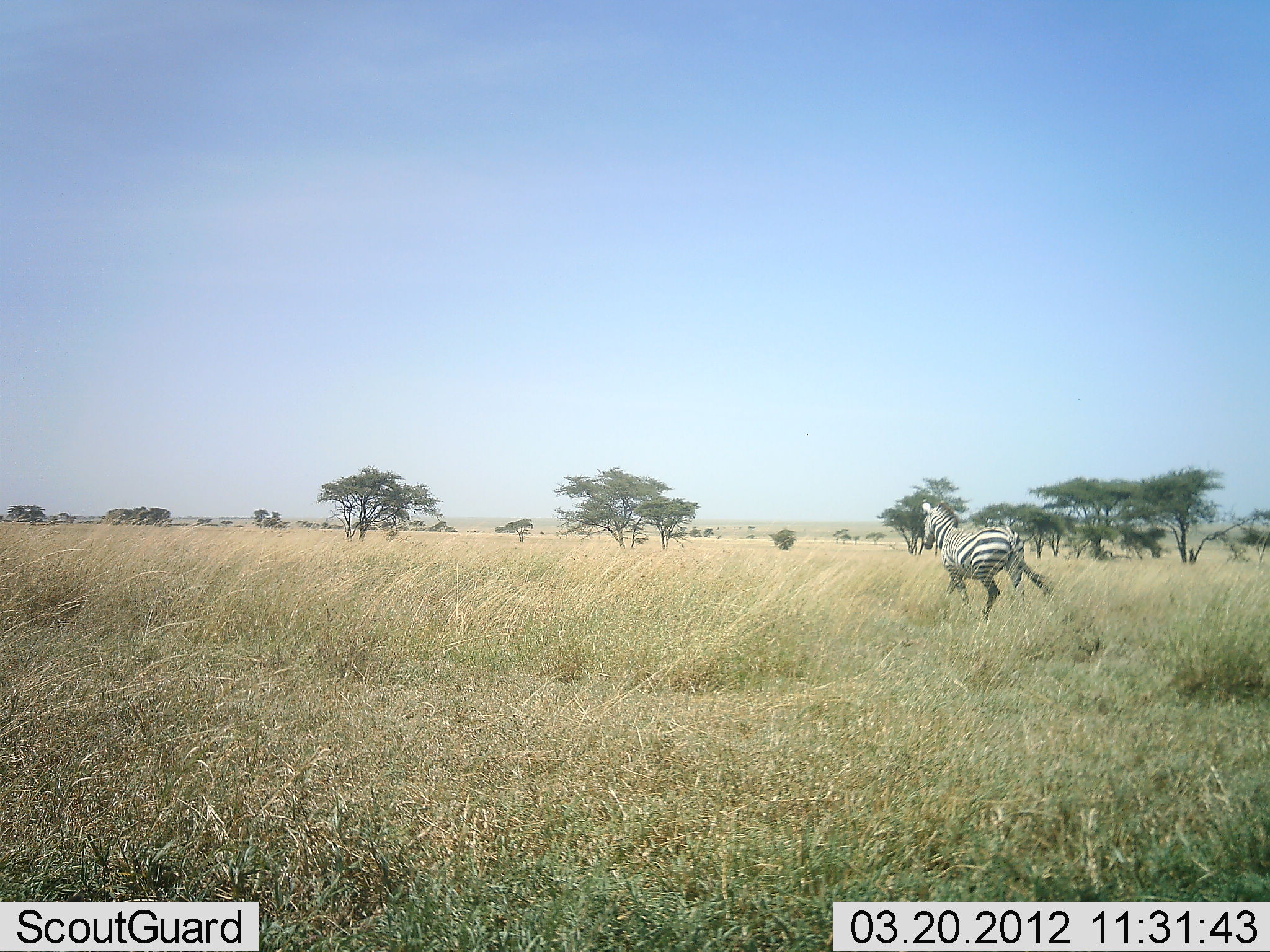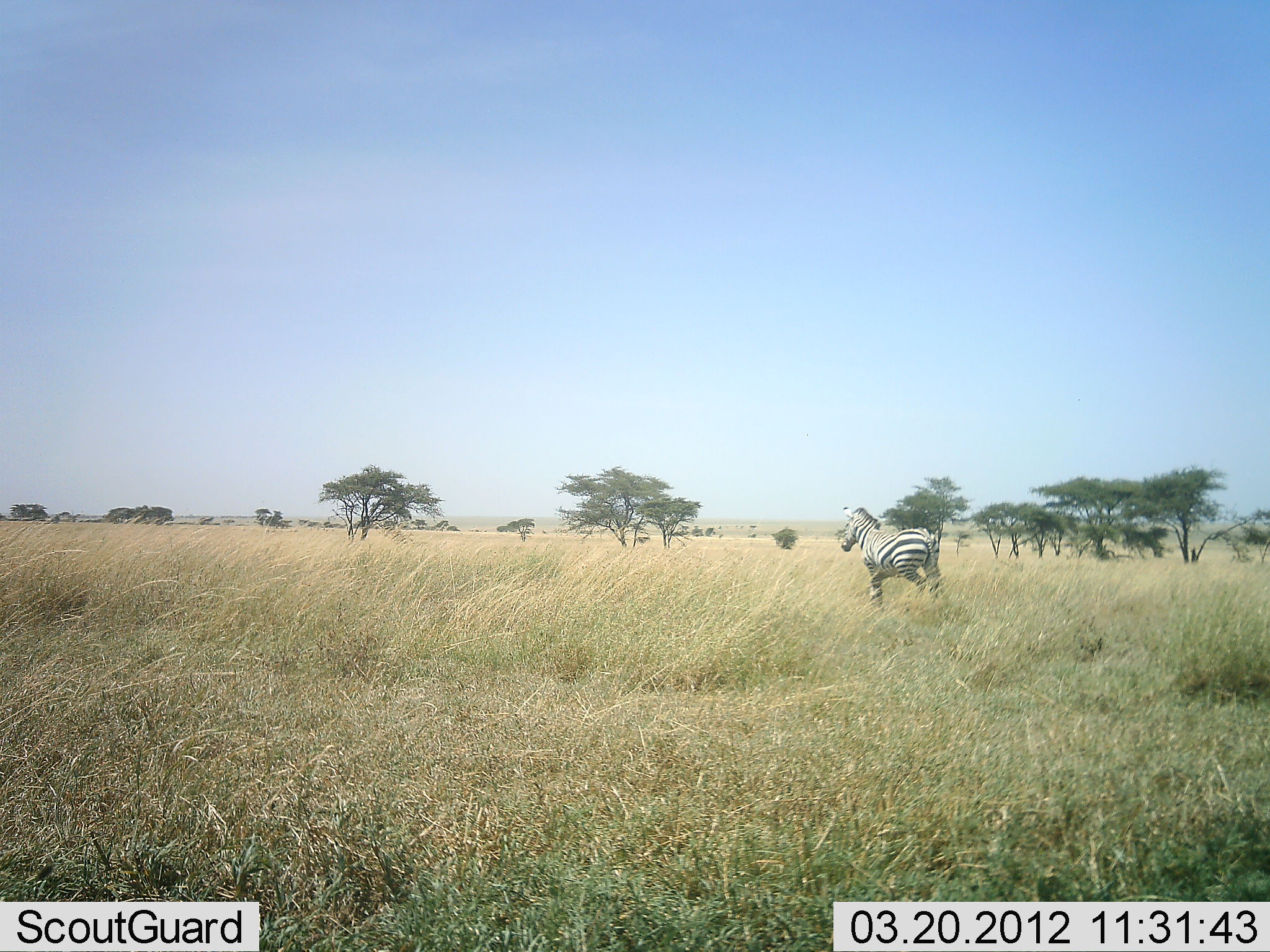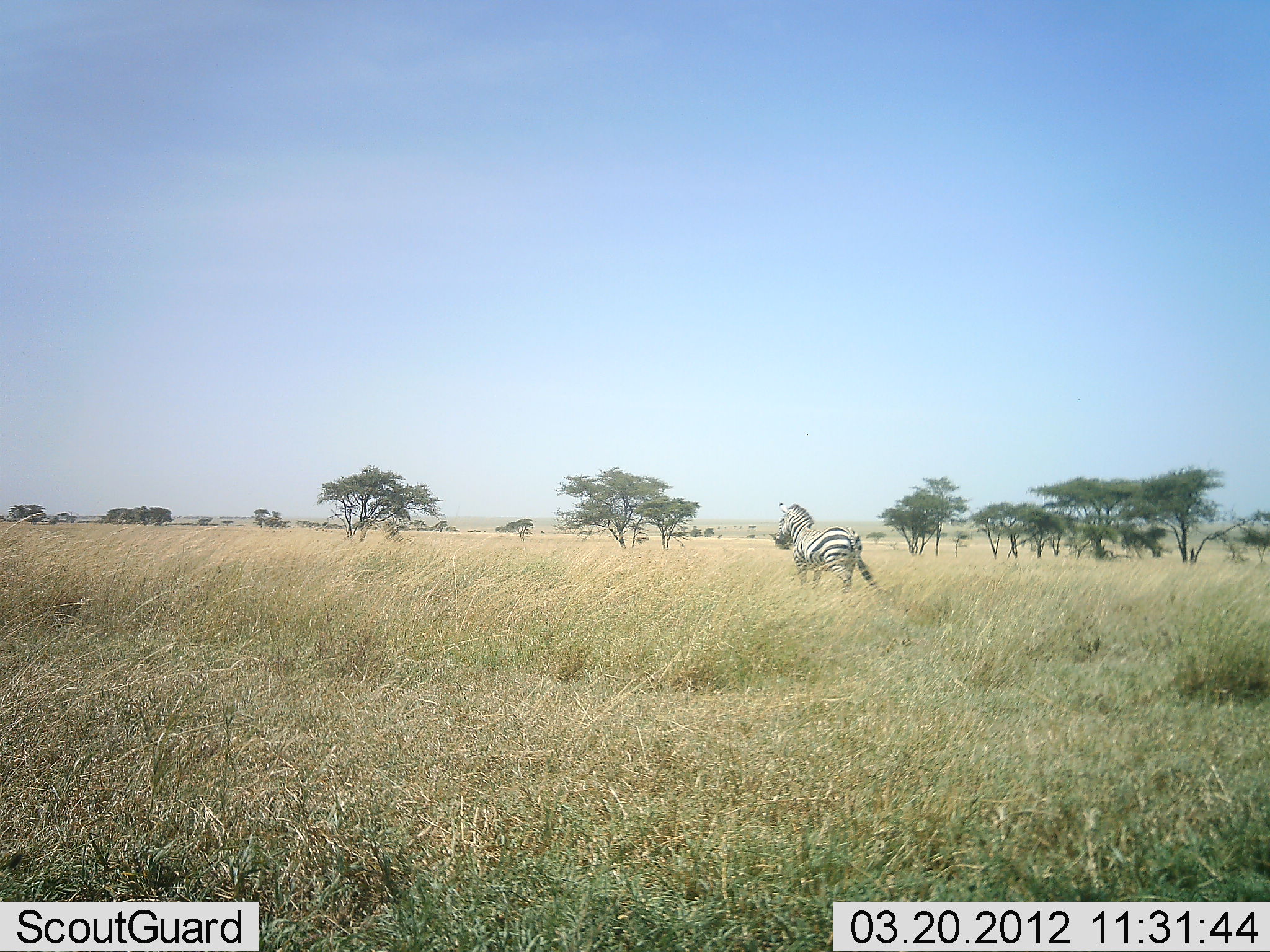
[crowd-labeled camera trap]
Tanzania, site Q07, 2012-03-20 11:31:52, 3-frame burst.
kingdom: Animalia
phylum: Chordata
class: Mammalia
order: Perissodactyla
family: Equidae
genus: Equus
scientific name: Equus quagga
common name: plains zebra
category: zebra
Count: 1.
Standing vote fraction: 3%.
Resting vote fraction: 0%.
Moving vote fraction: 97%.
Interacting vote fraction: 0%.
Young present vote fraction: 0%.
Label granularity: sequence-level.